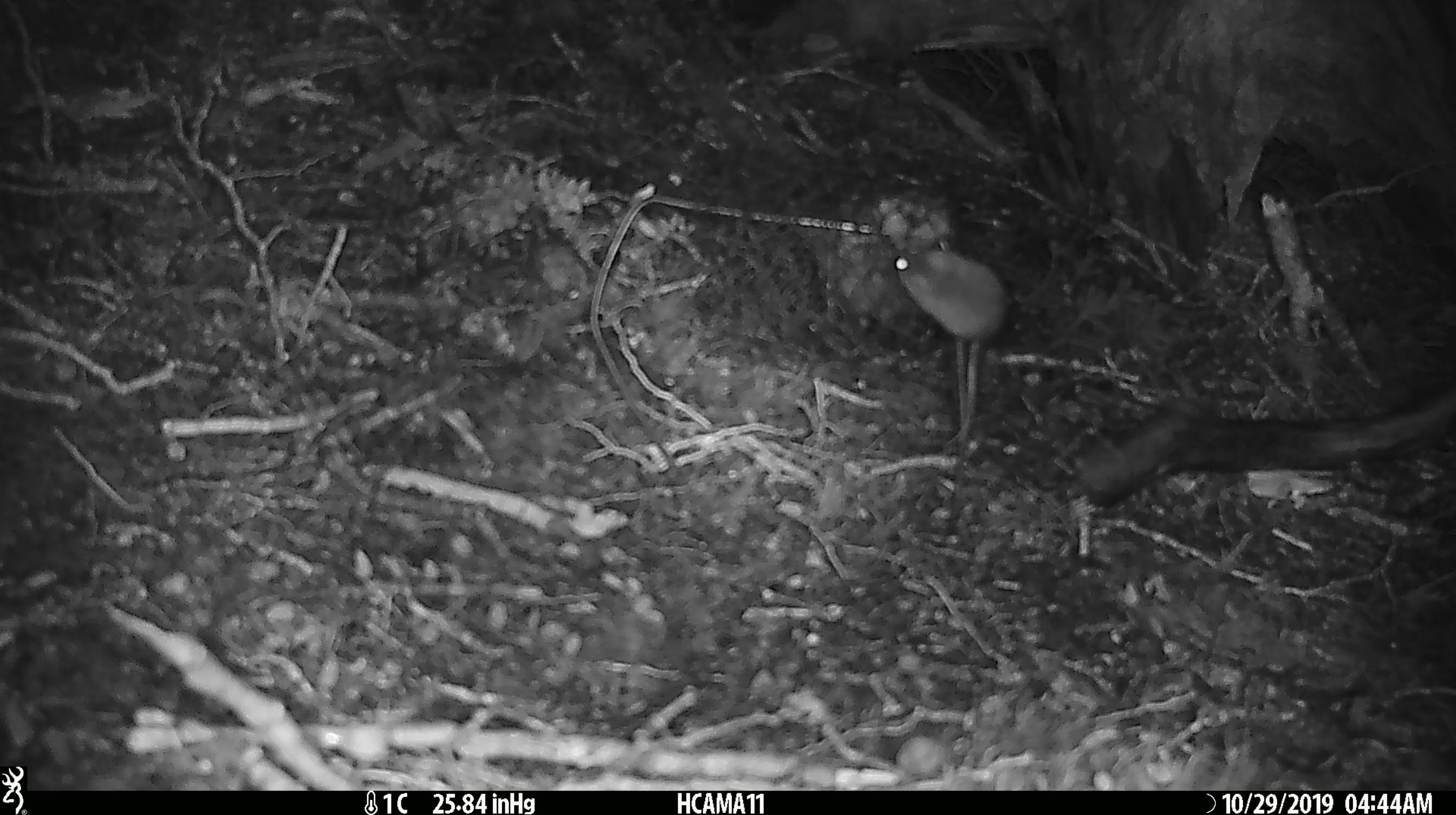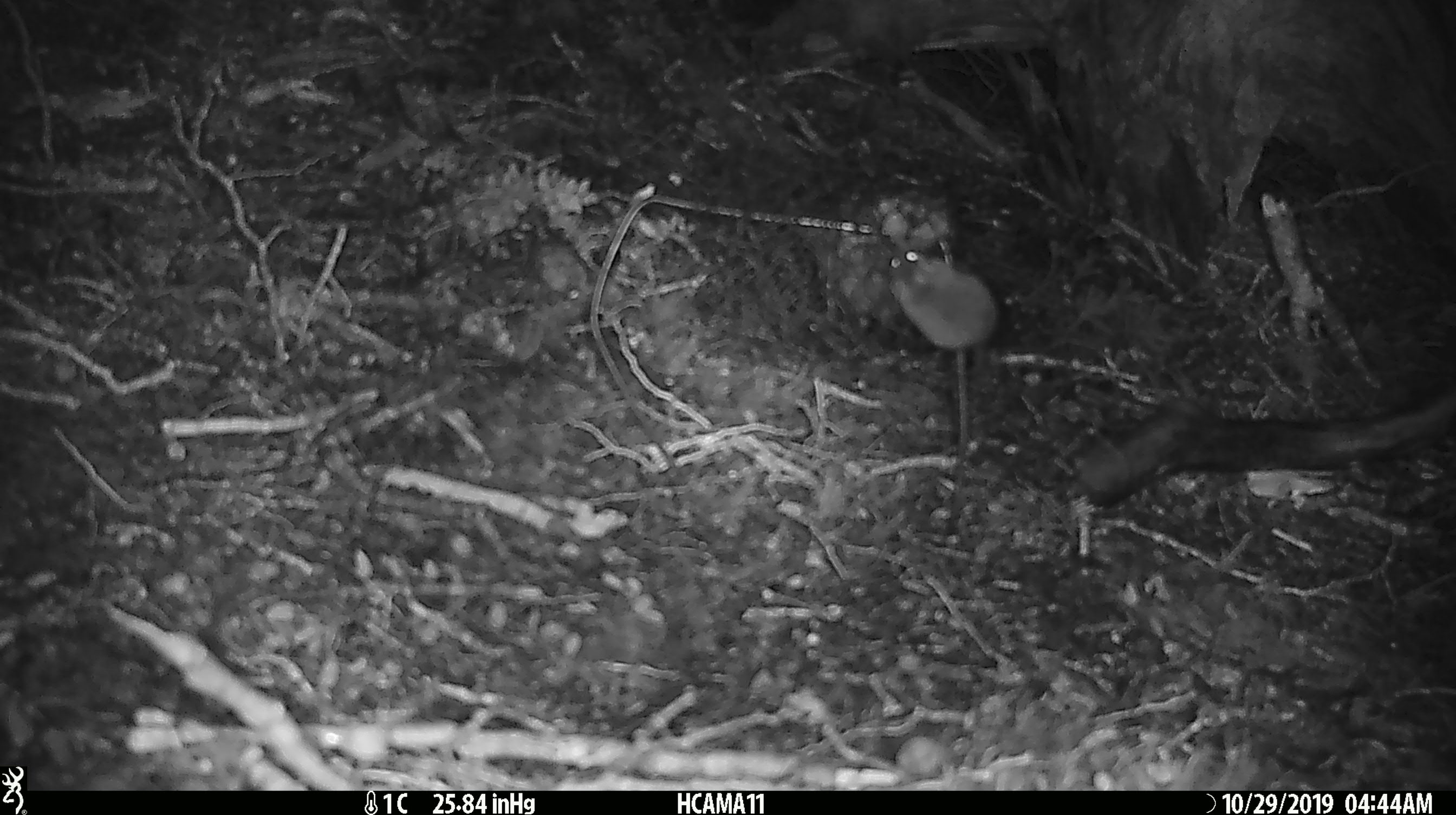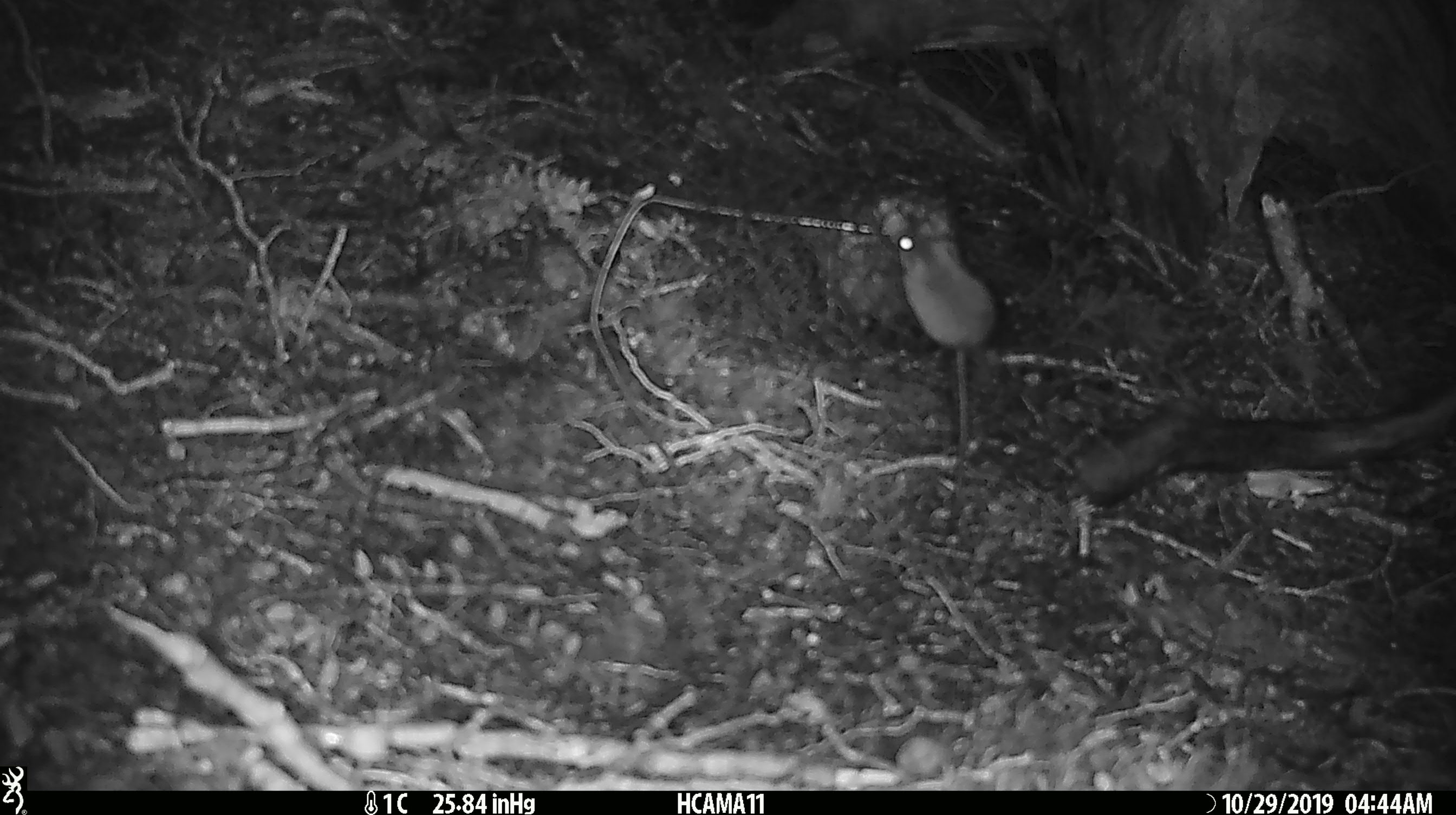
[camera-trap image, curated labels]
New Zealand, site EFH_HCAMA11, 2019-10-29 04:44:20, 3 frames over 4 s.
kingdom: Animalia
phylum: Chordata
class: Mammalia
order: Rodentia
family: Muridae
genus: Mus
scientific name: Mus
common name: mouse